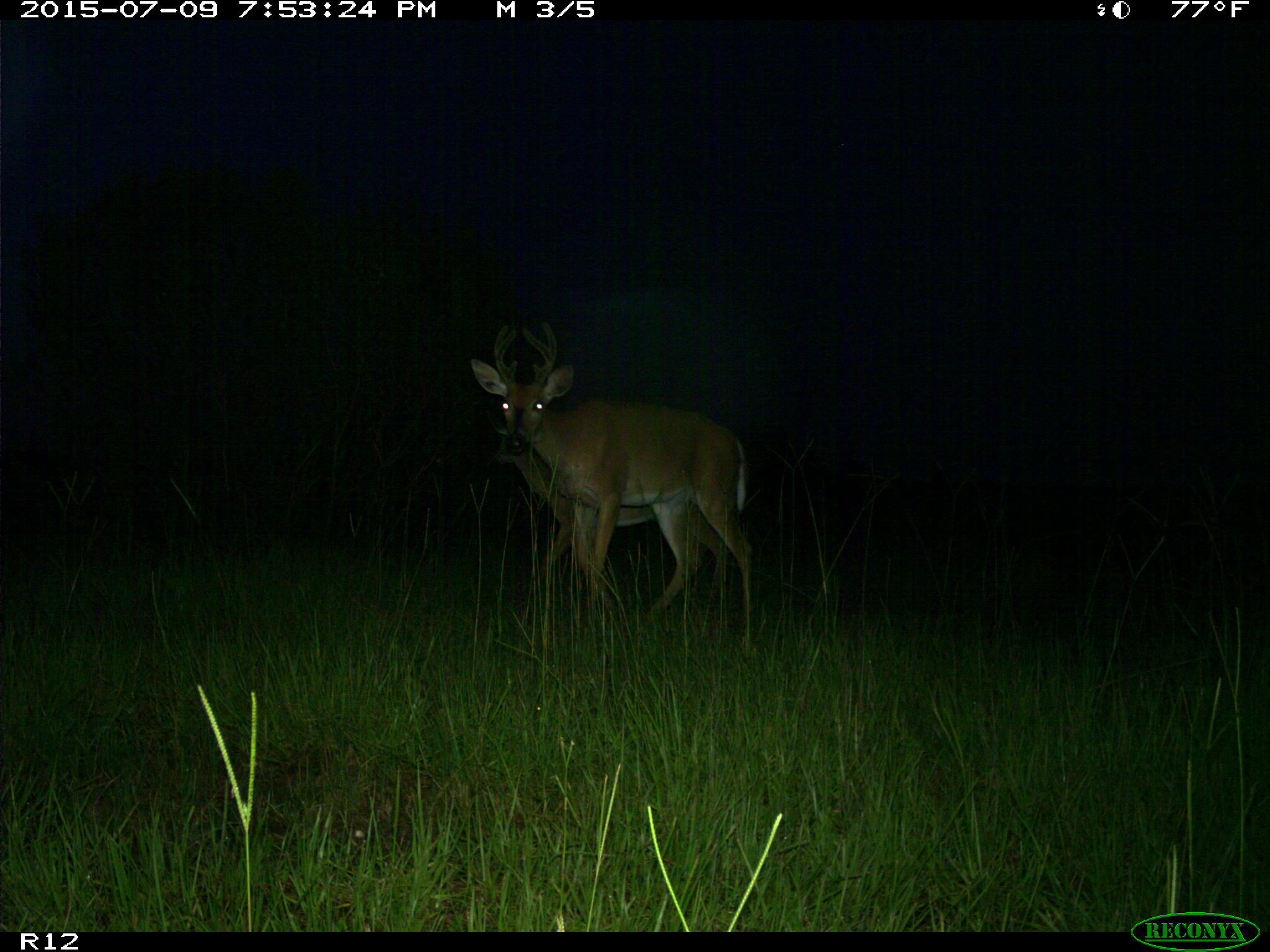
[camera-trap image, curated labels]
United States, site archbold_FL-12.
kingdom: Animalia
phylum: Chordata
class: Mammalia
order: Artiodactyla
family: Cervidae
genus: Odocoileus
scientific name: Odocoileus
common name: deer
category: unidentified deer